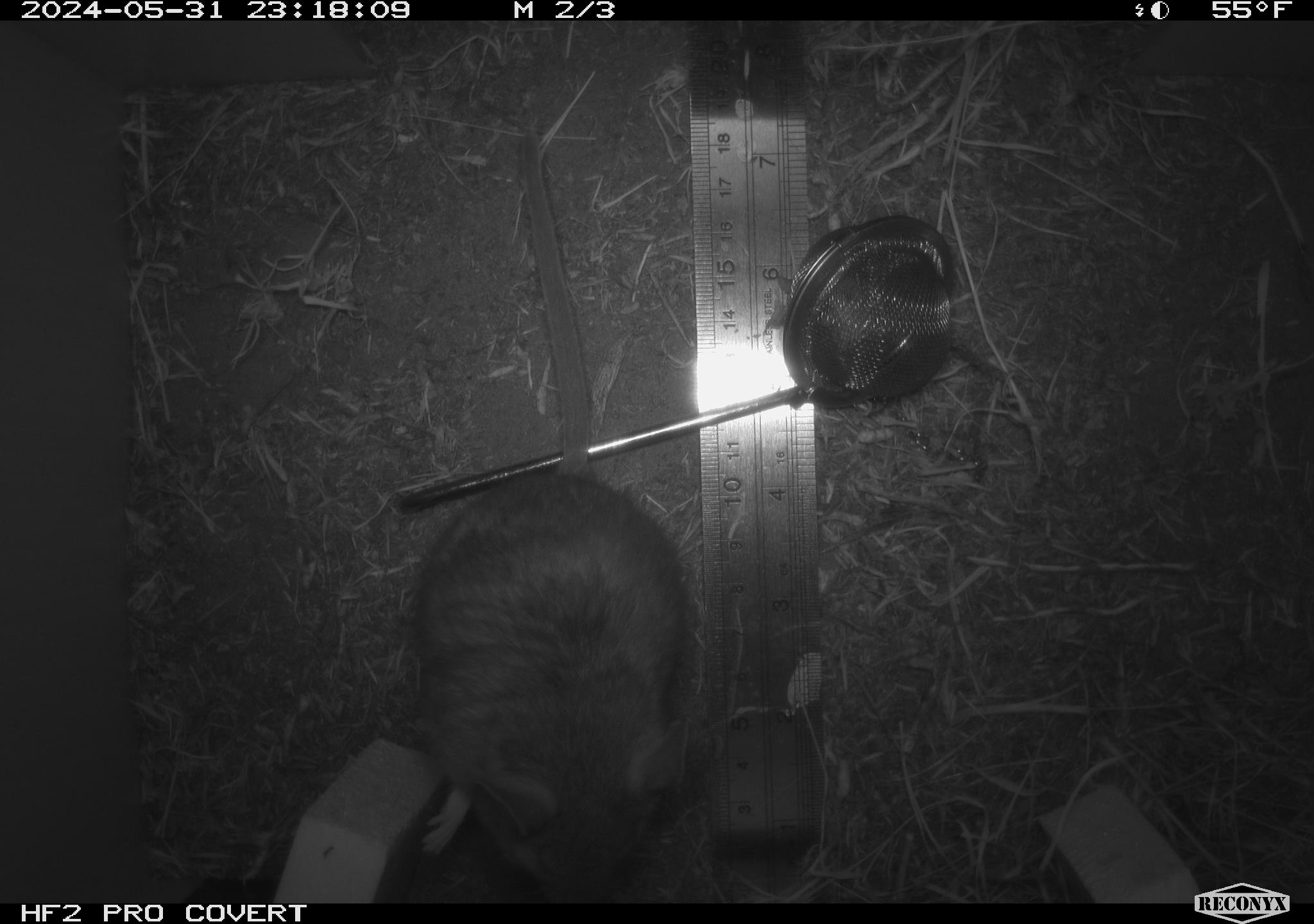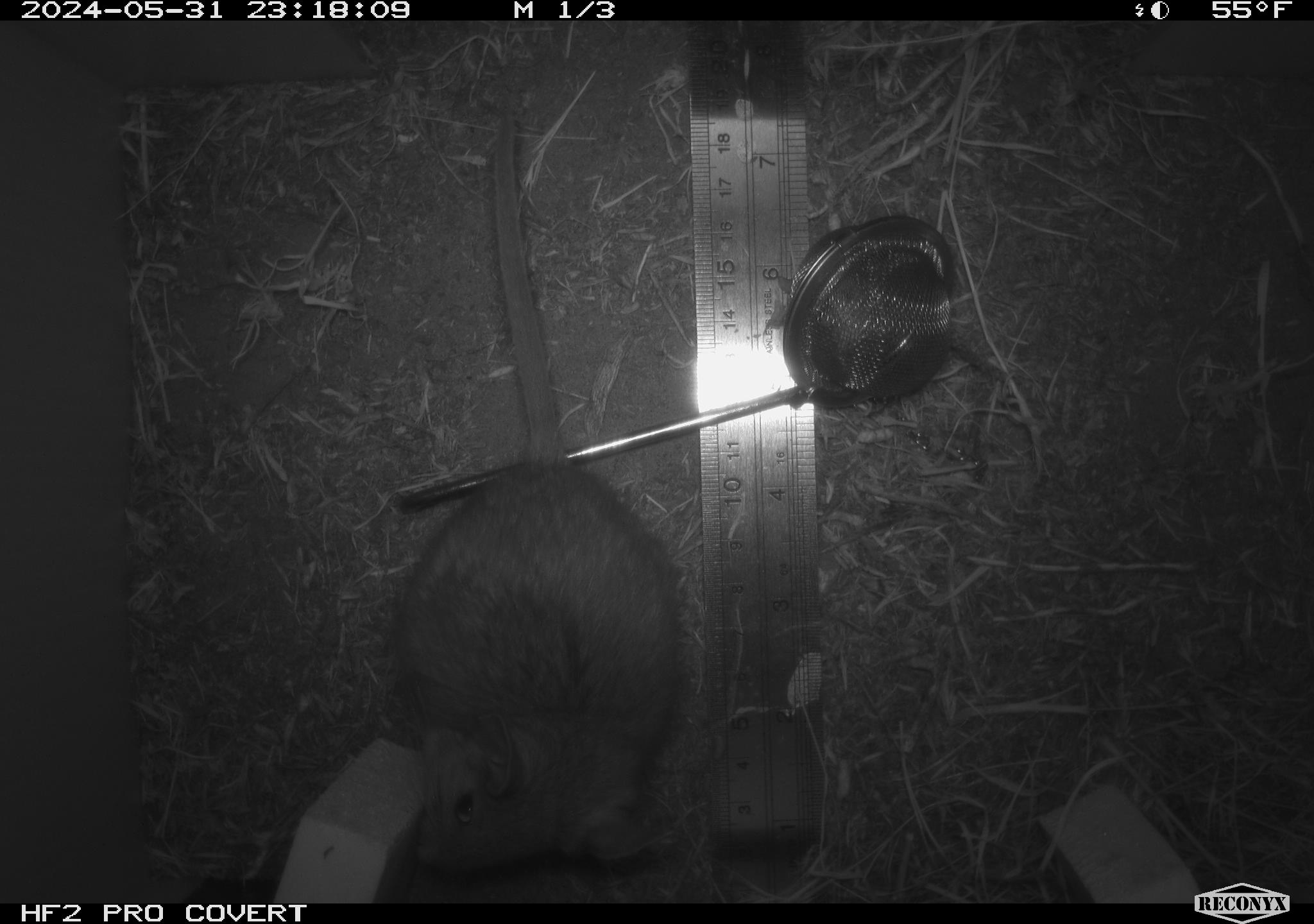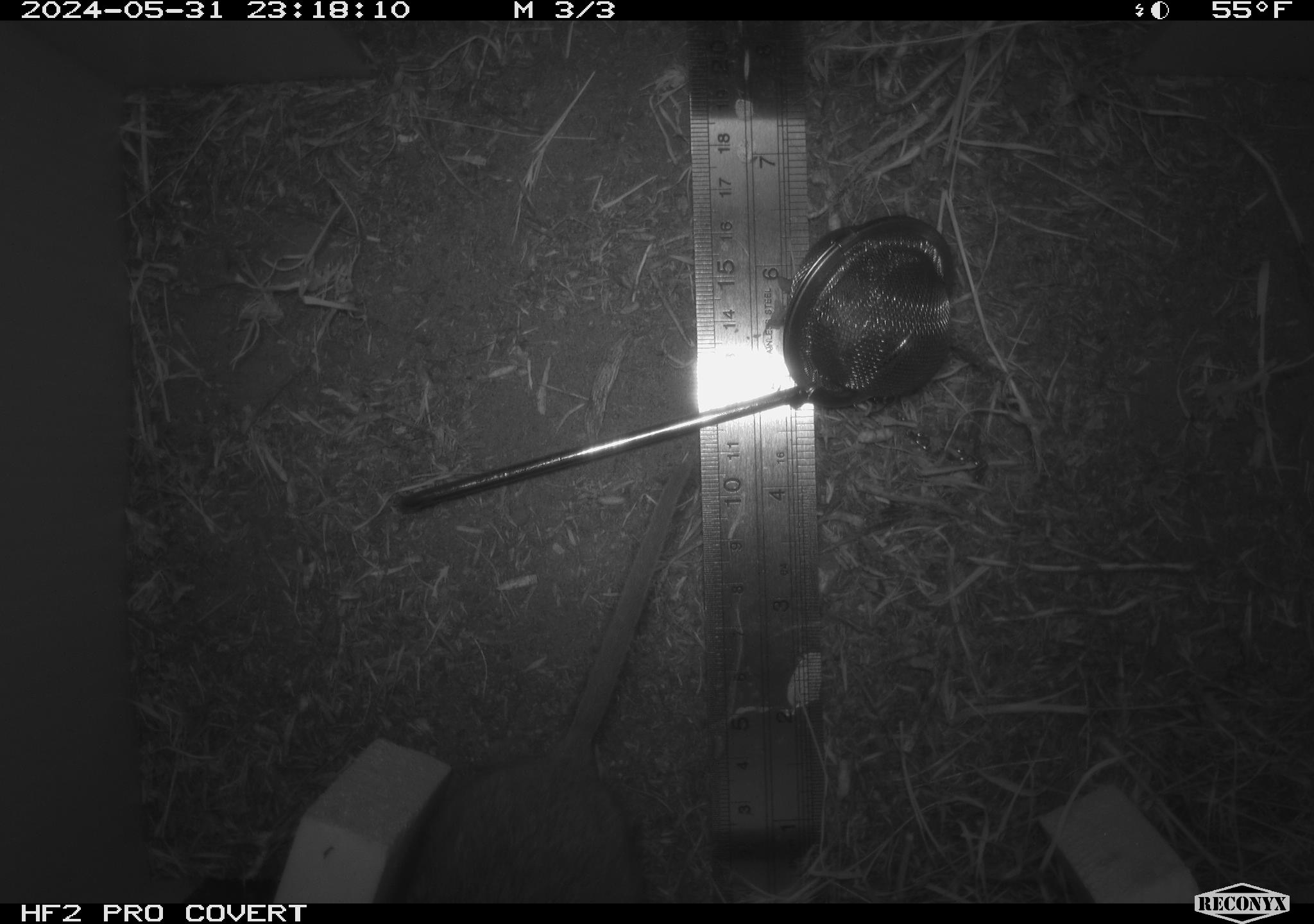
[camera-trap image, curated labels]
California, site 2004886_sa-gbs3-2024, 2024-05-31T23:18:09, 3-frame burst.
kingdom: Animalia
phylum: Chordata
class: Mammalia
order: Rodentia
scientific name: Rodentia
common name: mouse species